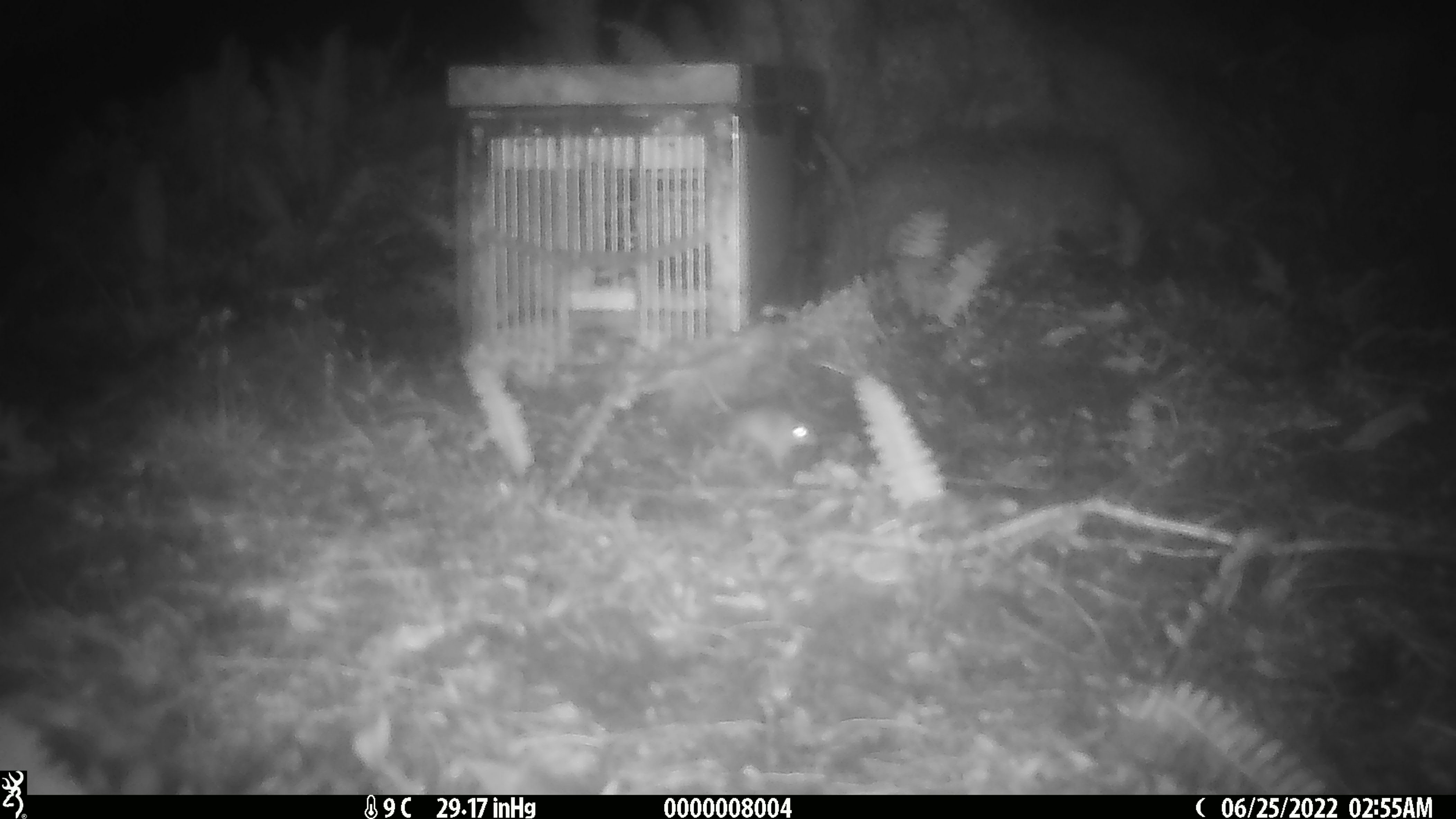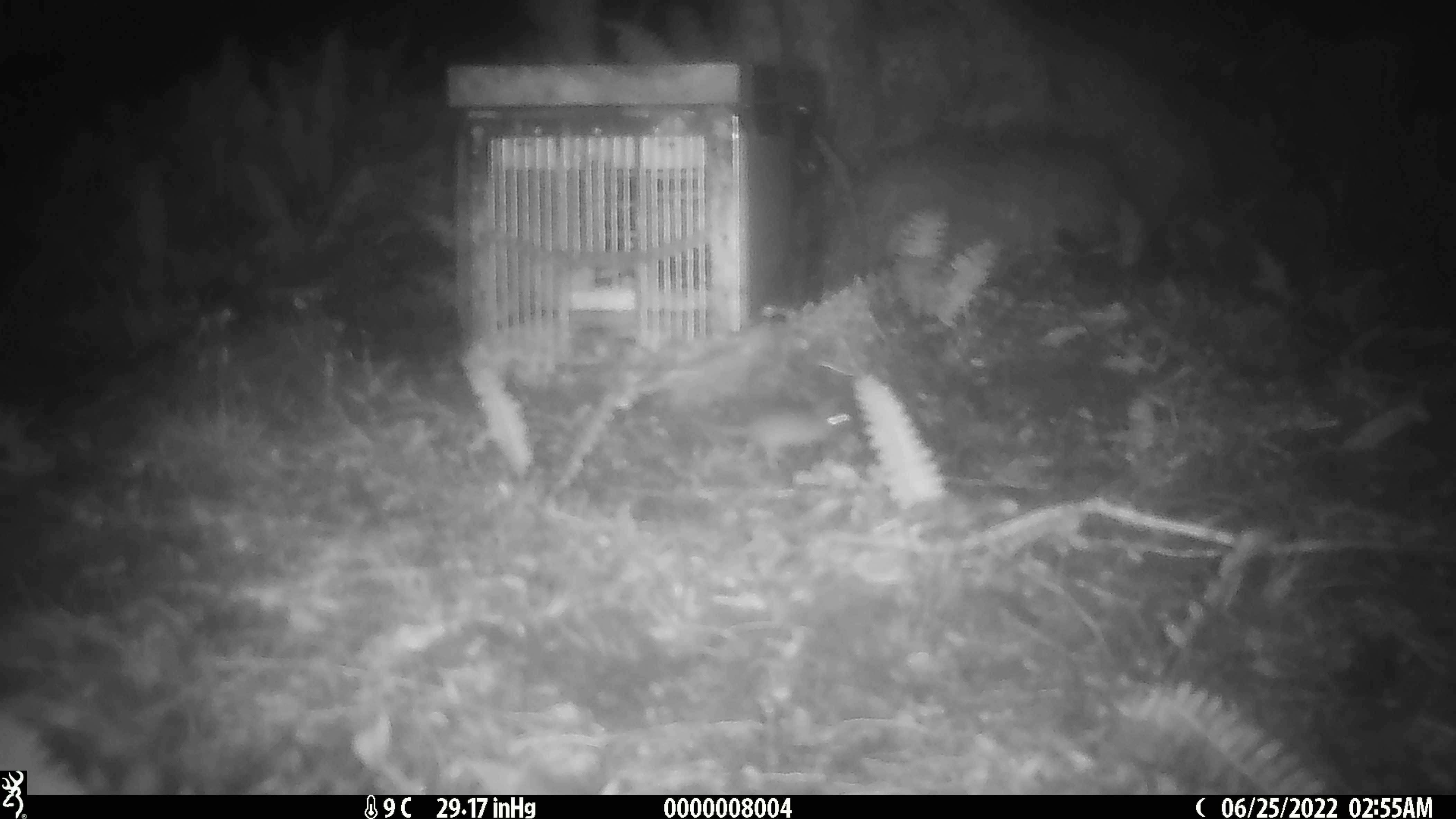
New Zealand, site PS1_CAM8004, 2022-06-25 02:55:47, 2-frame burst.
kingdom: Animalia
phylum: Chordata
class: Mammalia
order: Rodentia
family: Muridae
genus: Mus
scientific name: Mus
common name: mouse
Mouse (Mus).